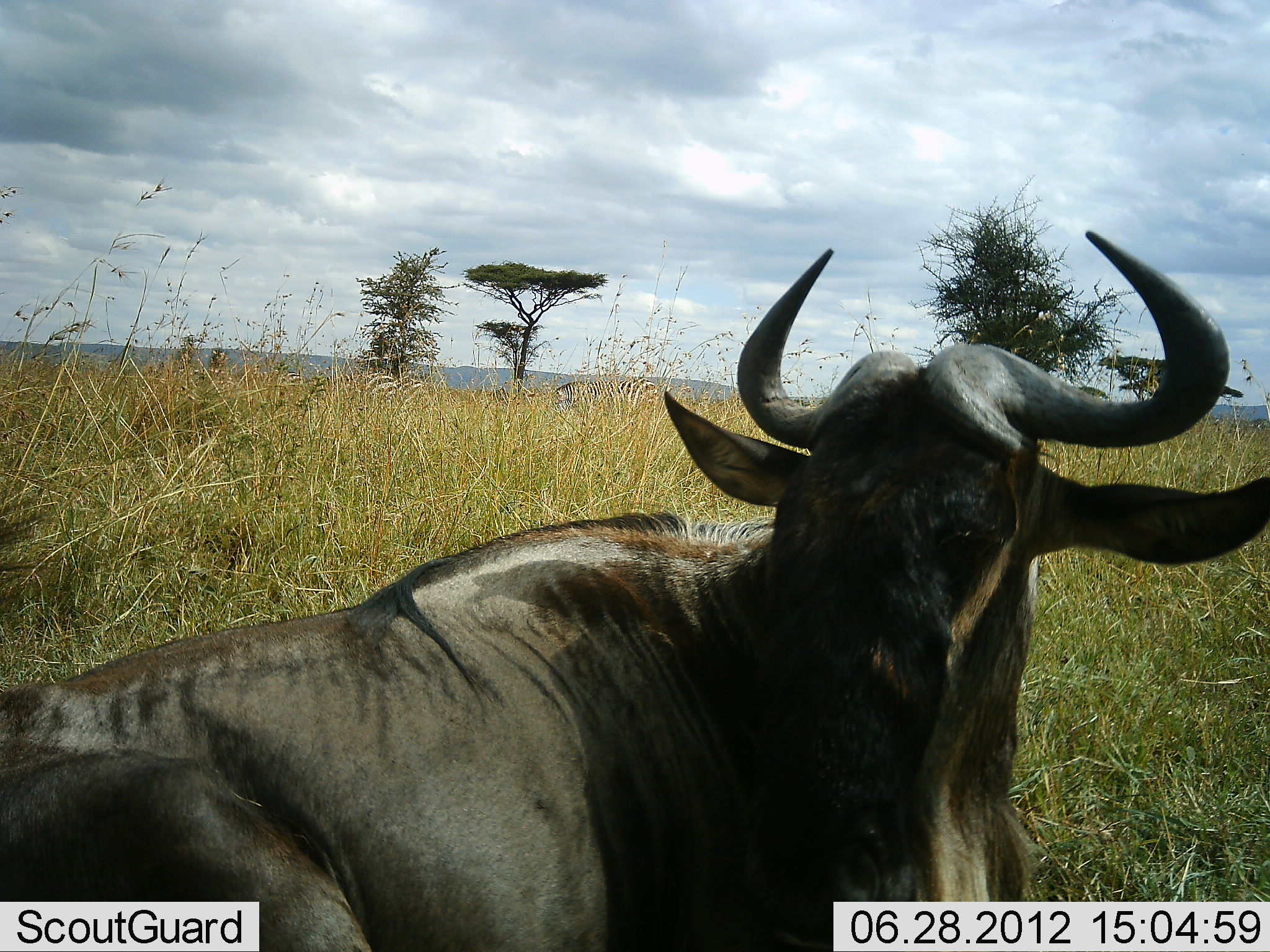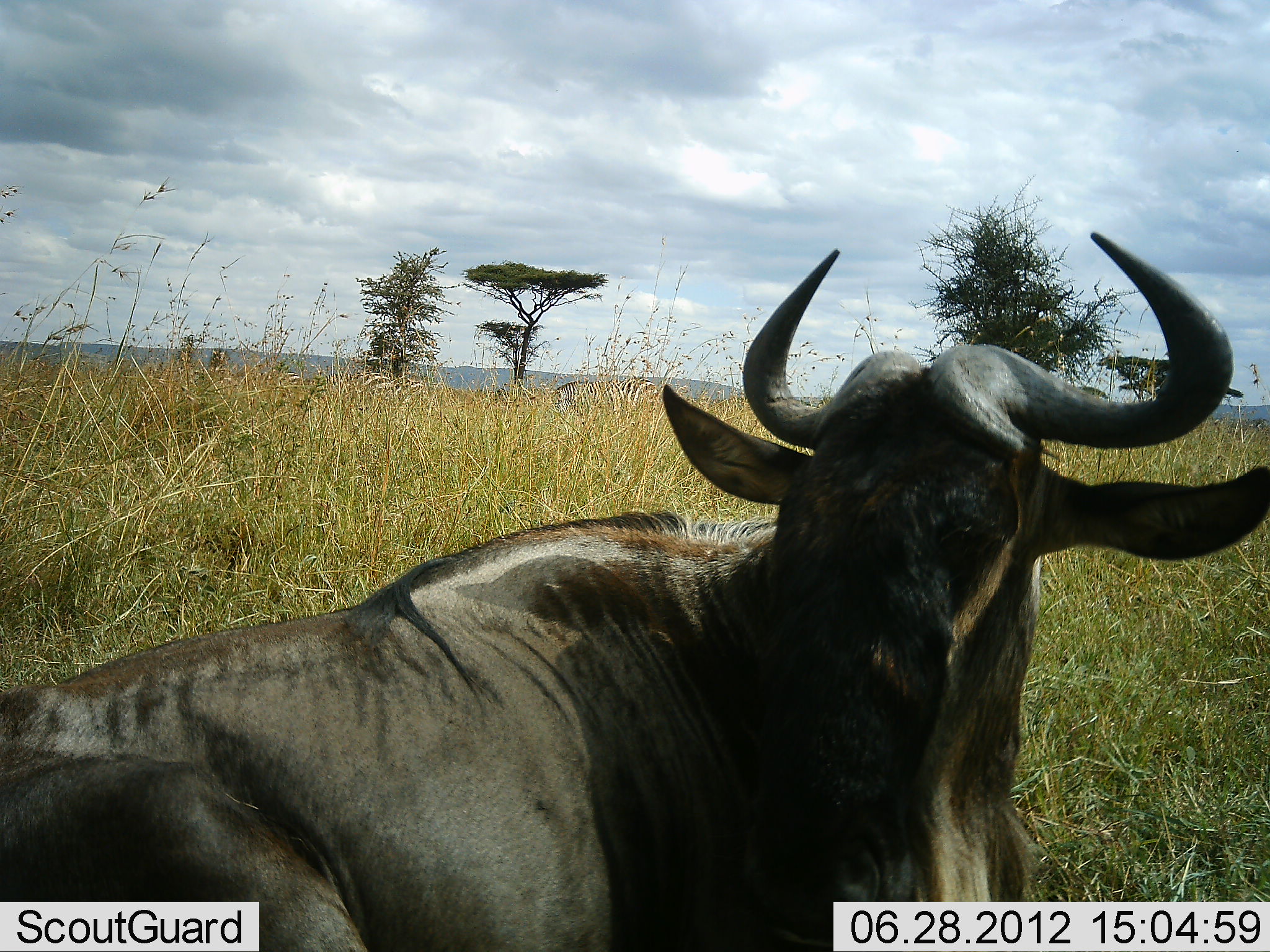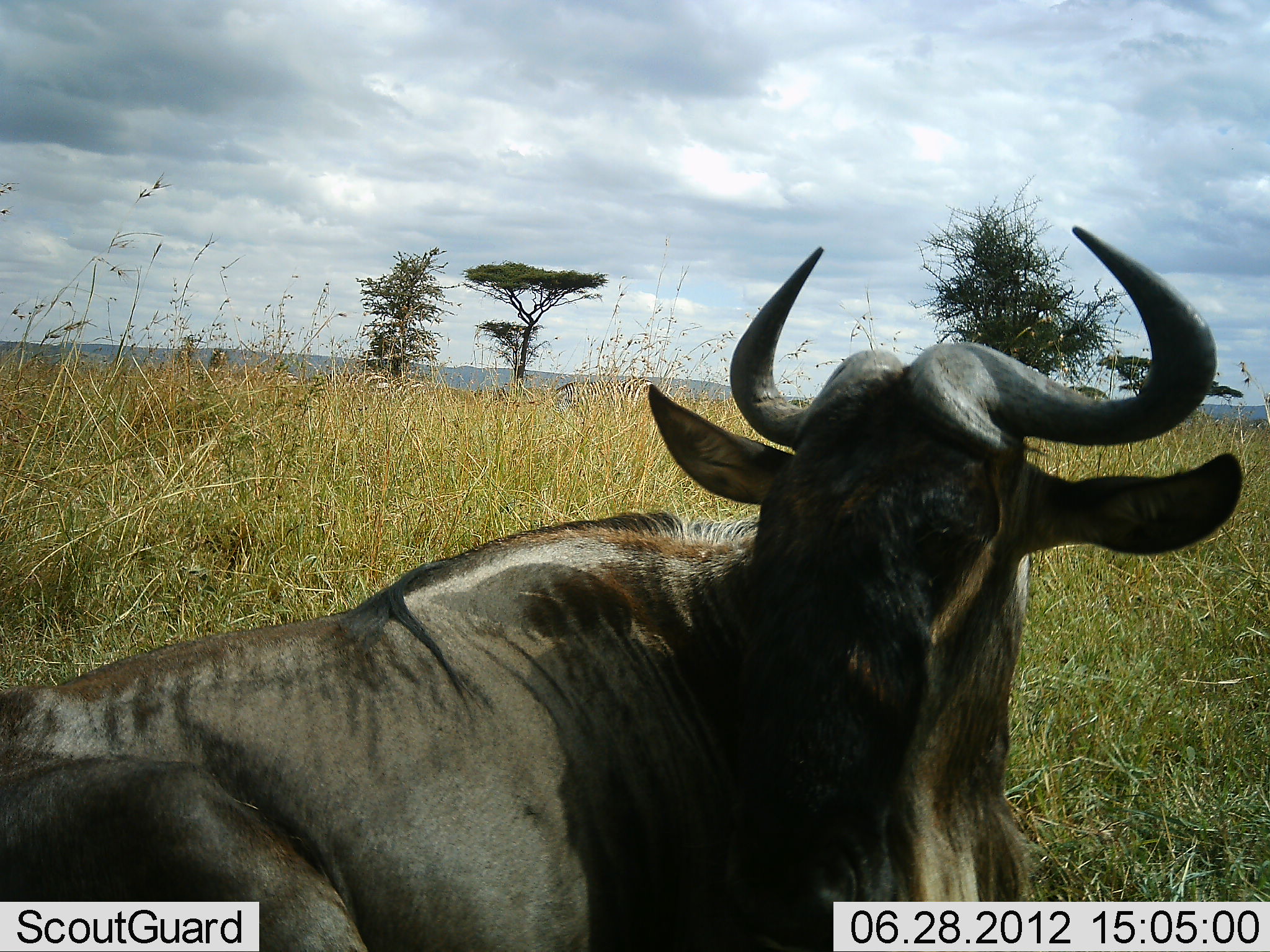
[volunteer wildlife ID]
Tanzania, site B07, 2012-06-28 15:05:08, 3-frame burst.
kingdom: Animalia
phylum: Chordata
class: Mammalia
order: Artiodactyla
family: Bovidae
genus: Connochaetes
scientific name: Connochaetes taurinus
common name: blue wildebeest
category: wildebeest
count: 1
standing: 11%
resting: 83%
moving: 6%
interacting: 0%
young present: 0%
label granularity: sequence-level